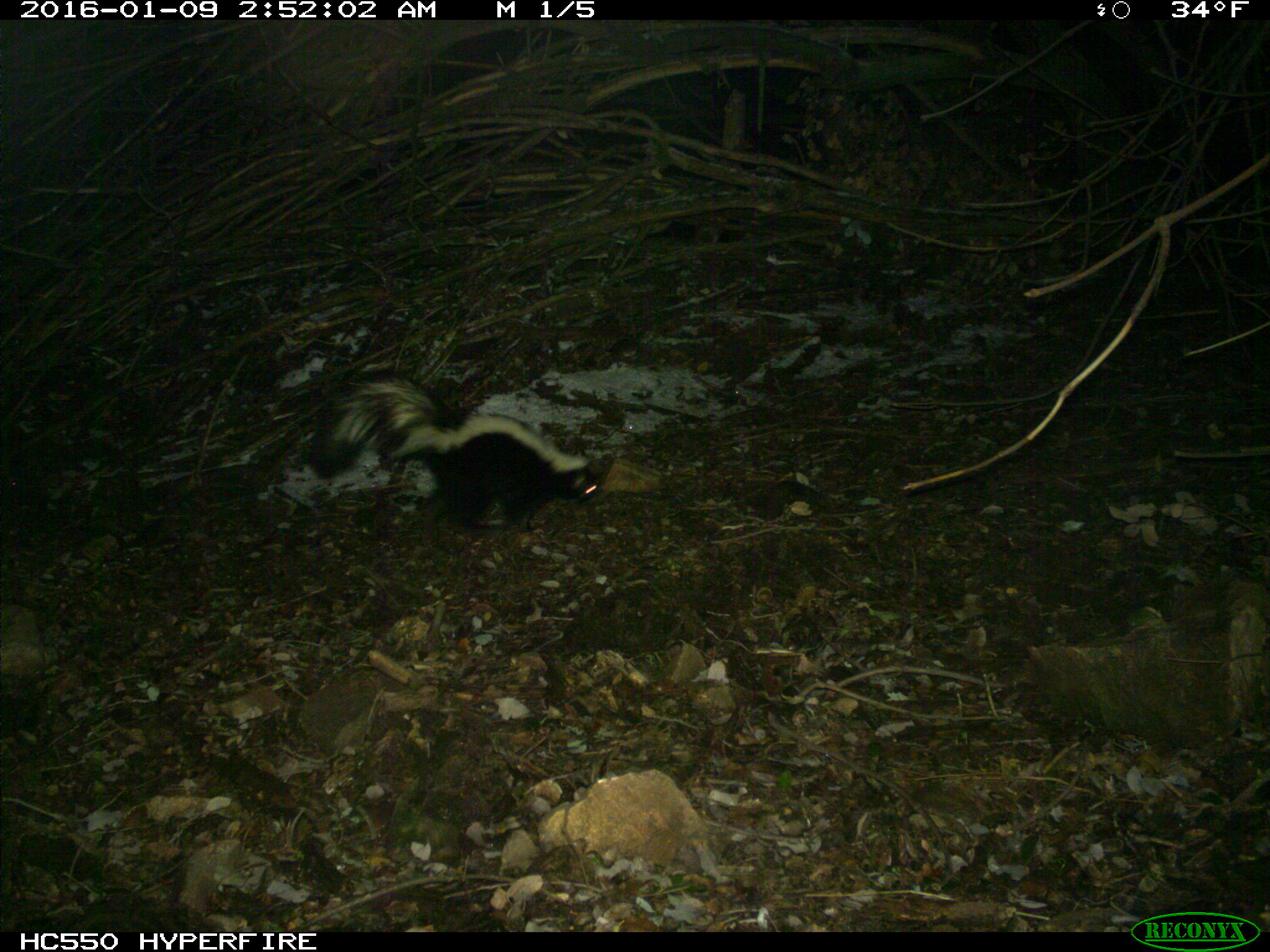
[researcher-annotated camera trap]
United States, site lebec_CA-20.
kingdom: Animalia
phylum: Chordata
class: Mammalia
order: Carnivora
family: Mephitidae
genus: Mephitis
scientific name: Mephitis mephitis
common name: striped skunk